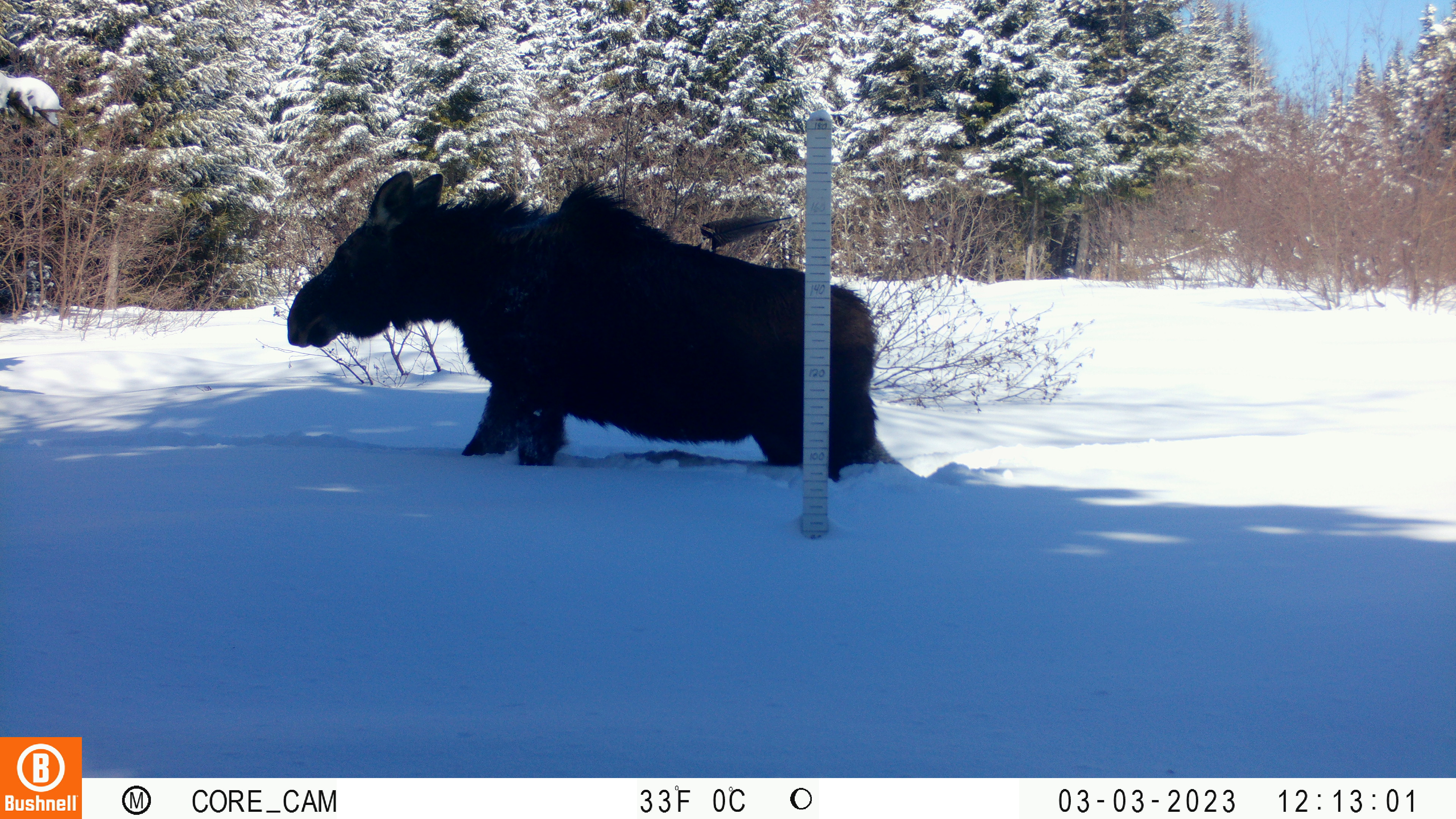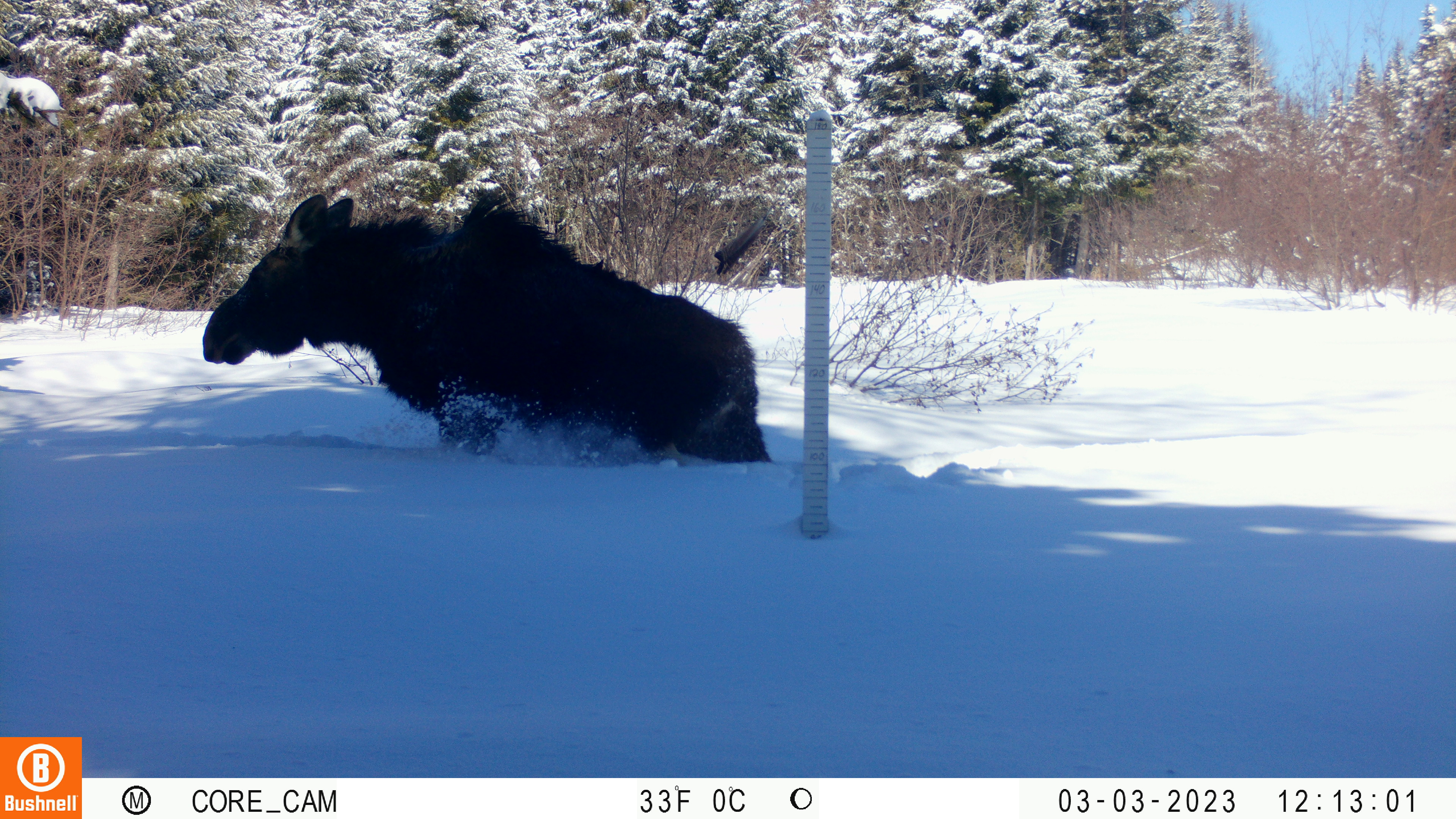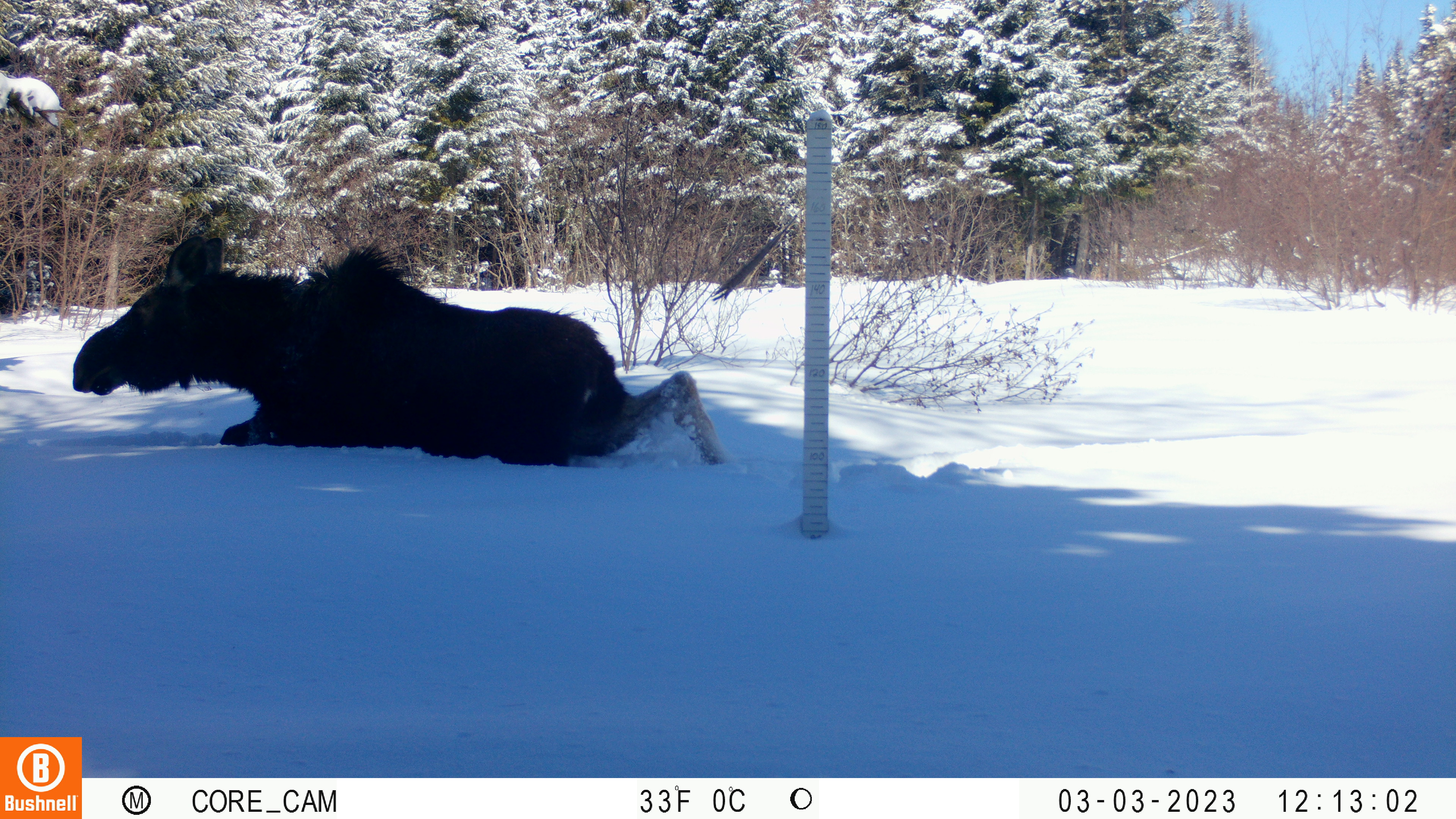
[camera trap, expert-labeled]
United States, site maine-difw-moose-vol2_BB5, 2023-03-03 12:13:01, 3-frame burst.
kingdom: Animalia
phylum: Chordata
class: Mammalia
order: Artiodactyla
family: Cervidae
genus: Alces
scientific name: Alces alces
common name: moose